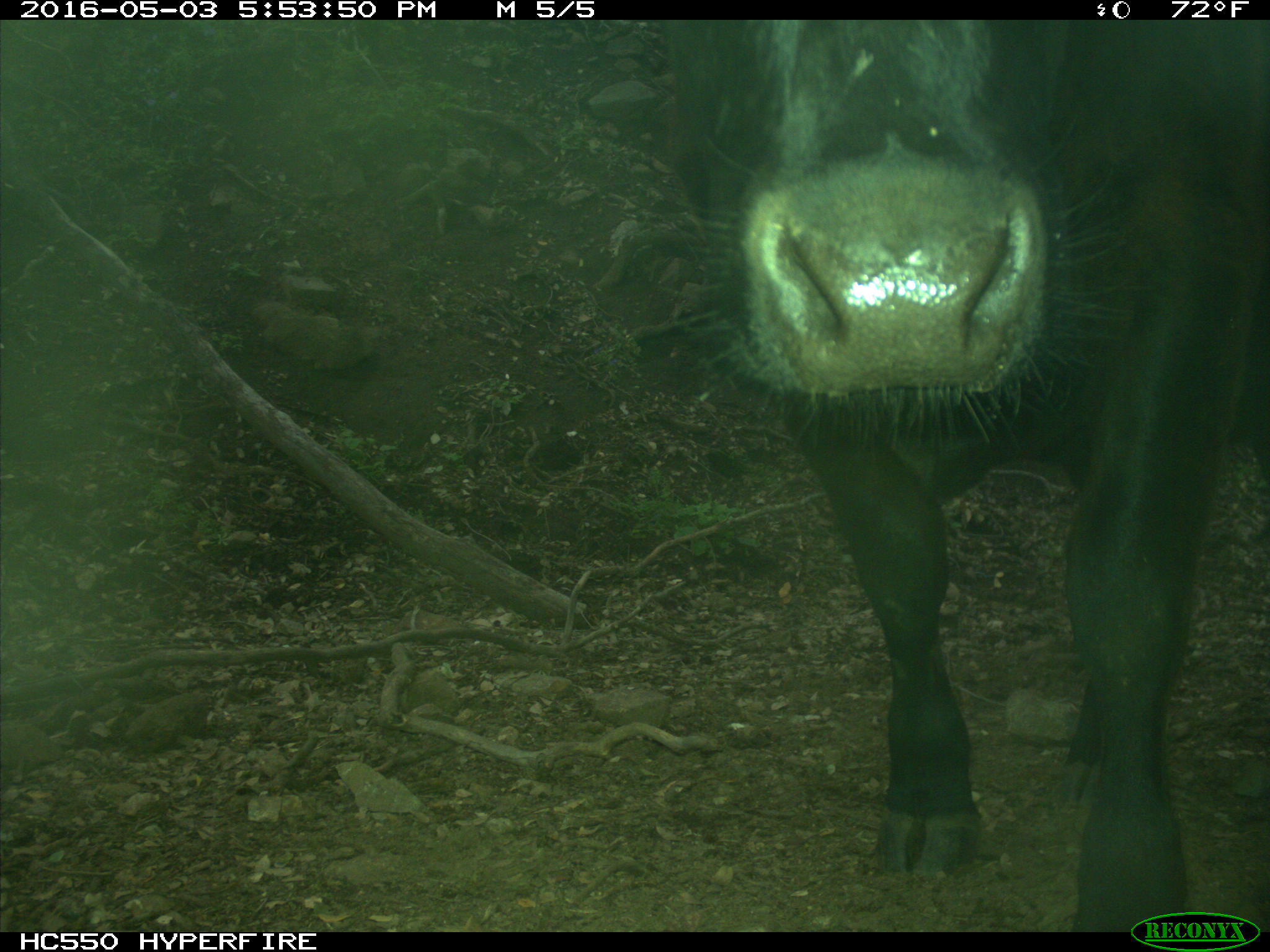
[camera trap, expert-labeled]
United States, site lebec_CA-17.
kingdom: Animalia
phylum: Chordata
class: Mammalia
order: Artiodactyla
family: Bovidae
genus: Bos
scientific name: Bos taurus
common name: domestic cow